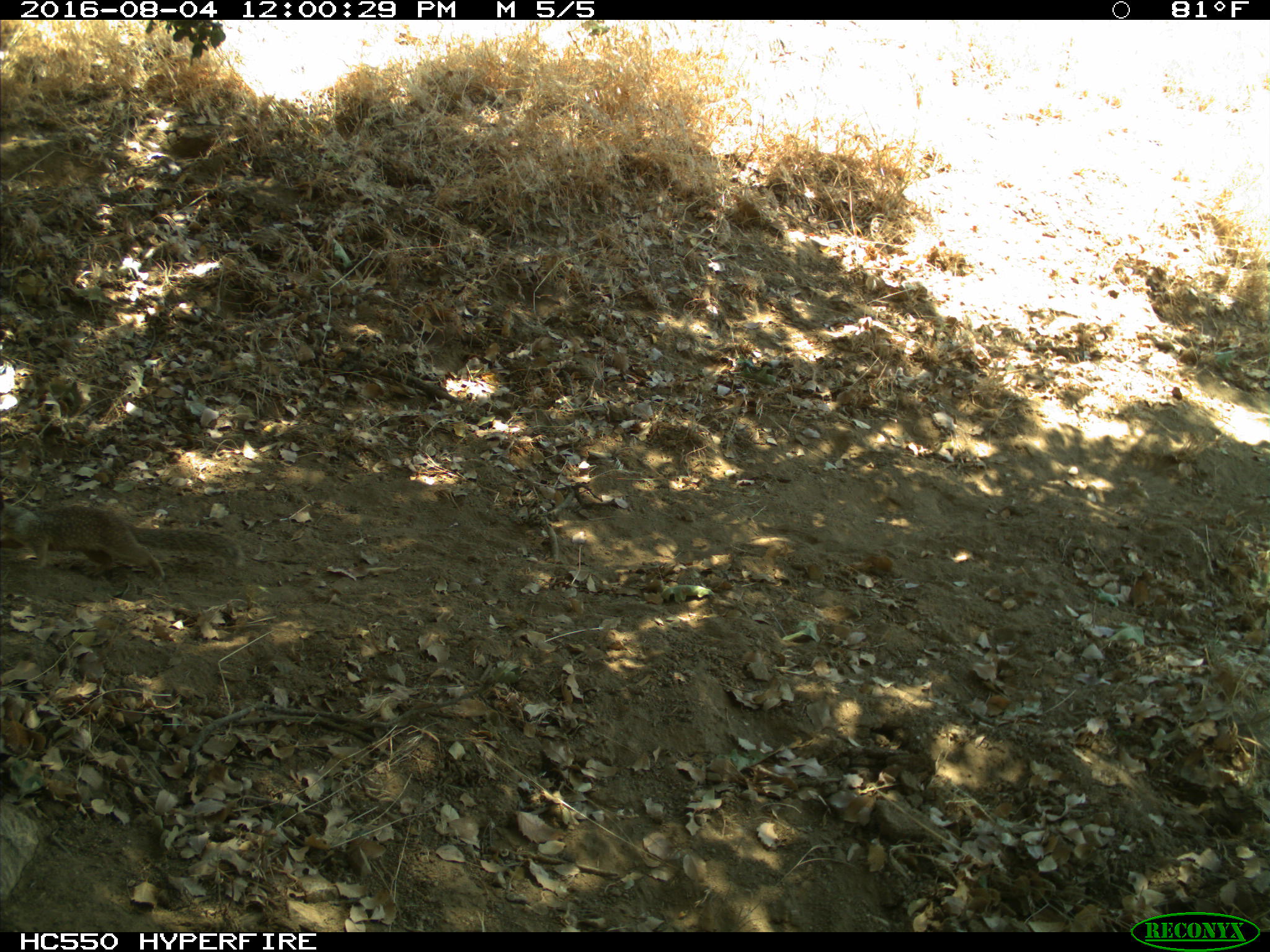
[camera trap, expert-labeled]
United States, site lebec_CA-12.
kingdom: Animalia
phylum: Chordata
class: Mammalia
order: Rodentia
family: Sciuridae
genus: Otospermophilus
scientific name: Otospermophilus beecheyi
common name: california ground squirrel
Otospermophilus beecheyi (california ground squirrel).